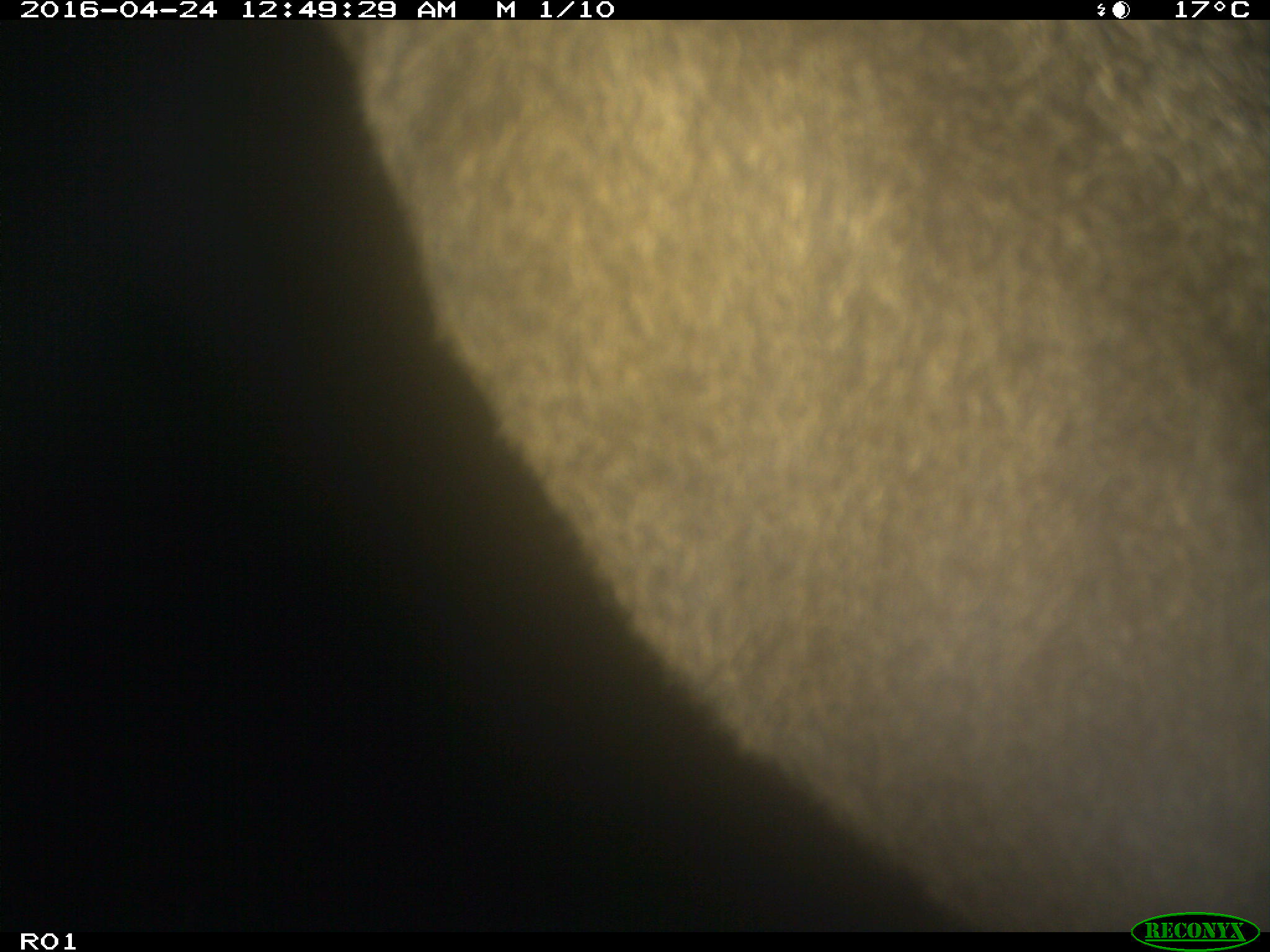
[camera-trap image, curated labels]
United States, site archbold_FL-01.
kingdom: Animalia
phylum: Chordata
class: Mammalia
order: Artiodactyla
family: Bovidae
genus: Bos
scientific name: Bos taurus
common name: domestic cow